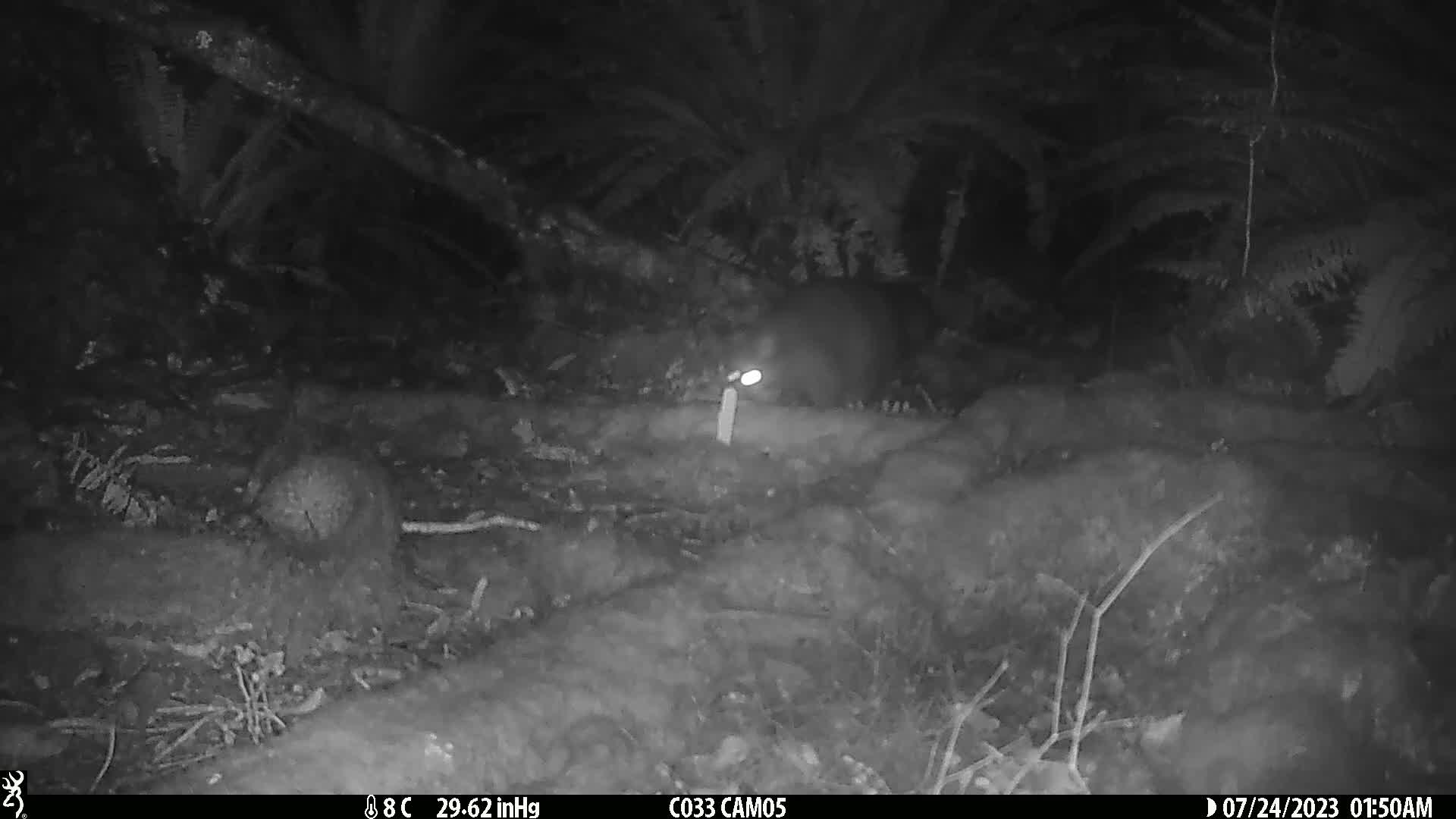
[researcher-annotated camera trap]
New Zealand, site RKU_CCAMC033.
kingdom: Animalia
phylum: Chordata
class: Mammalia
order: Diprotodontia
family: Phalangeridae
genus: Trichosurus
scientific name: Trichosurus vulpecula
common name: common brushtail possum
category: possum